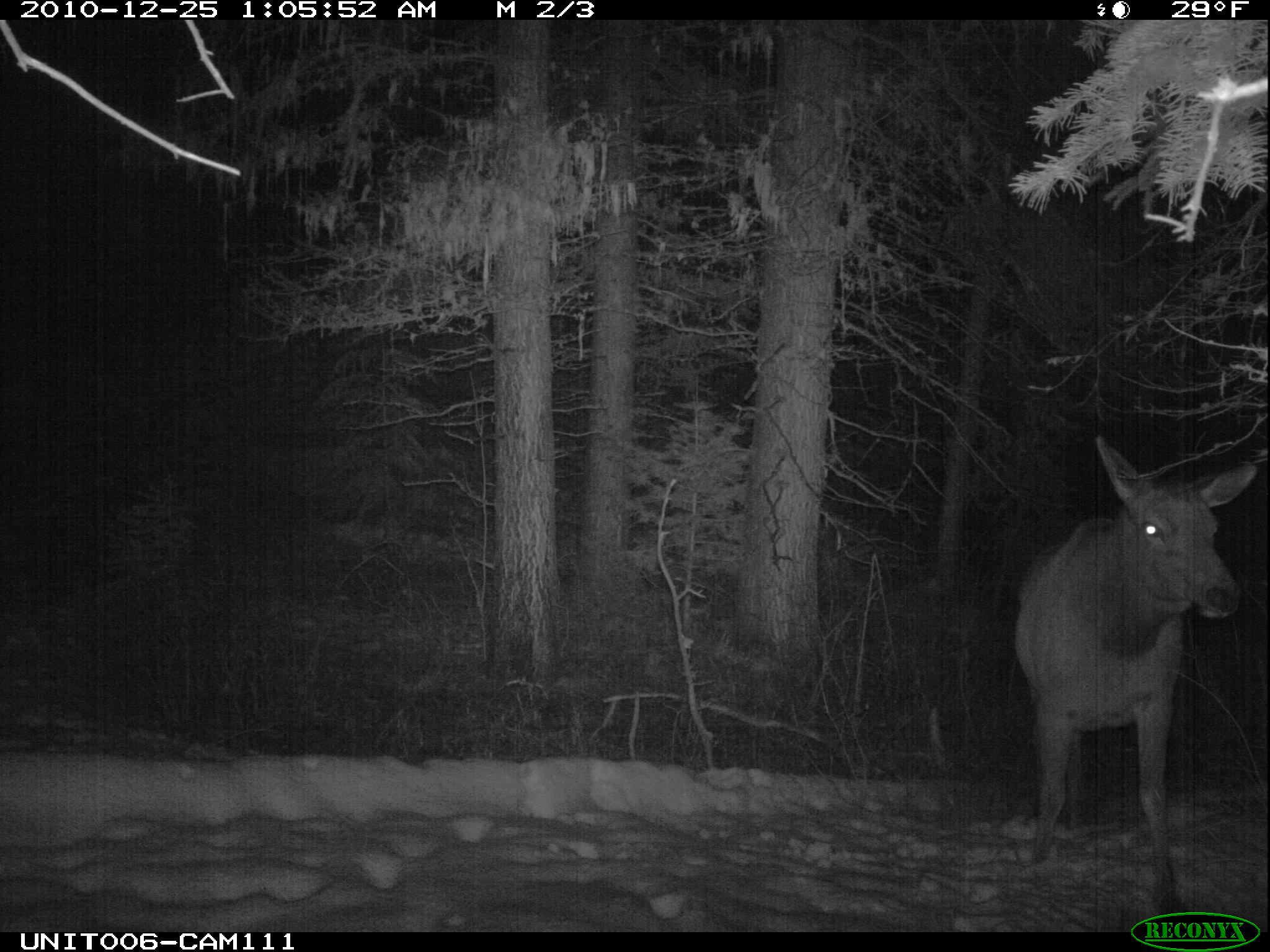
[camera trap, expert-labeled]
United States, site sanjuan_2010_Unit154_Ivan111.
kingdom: Animalia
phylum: Chordata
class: Mammalia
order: Artiodactyla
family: Cervidae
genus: Cervus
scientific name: Cervus elaphus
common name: red deer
Cervus elaphus (red deer).